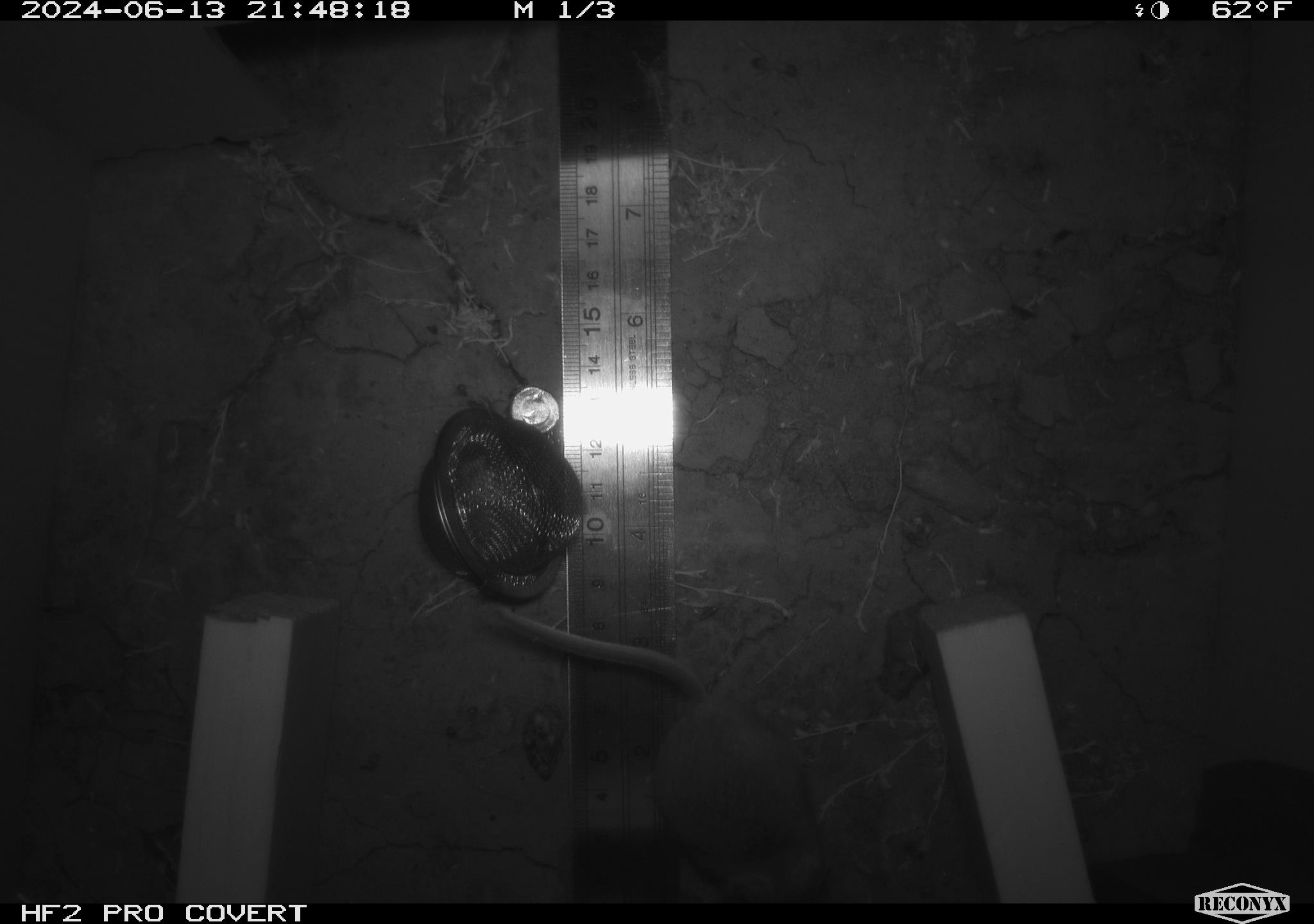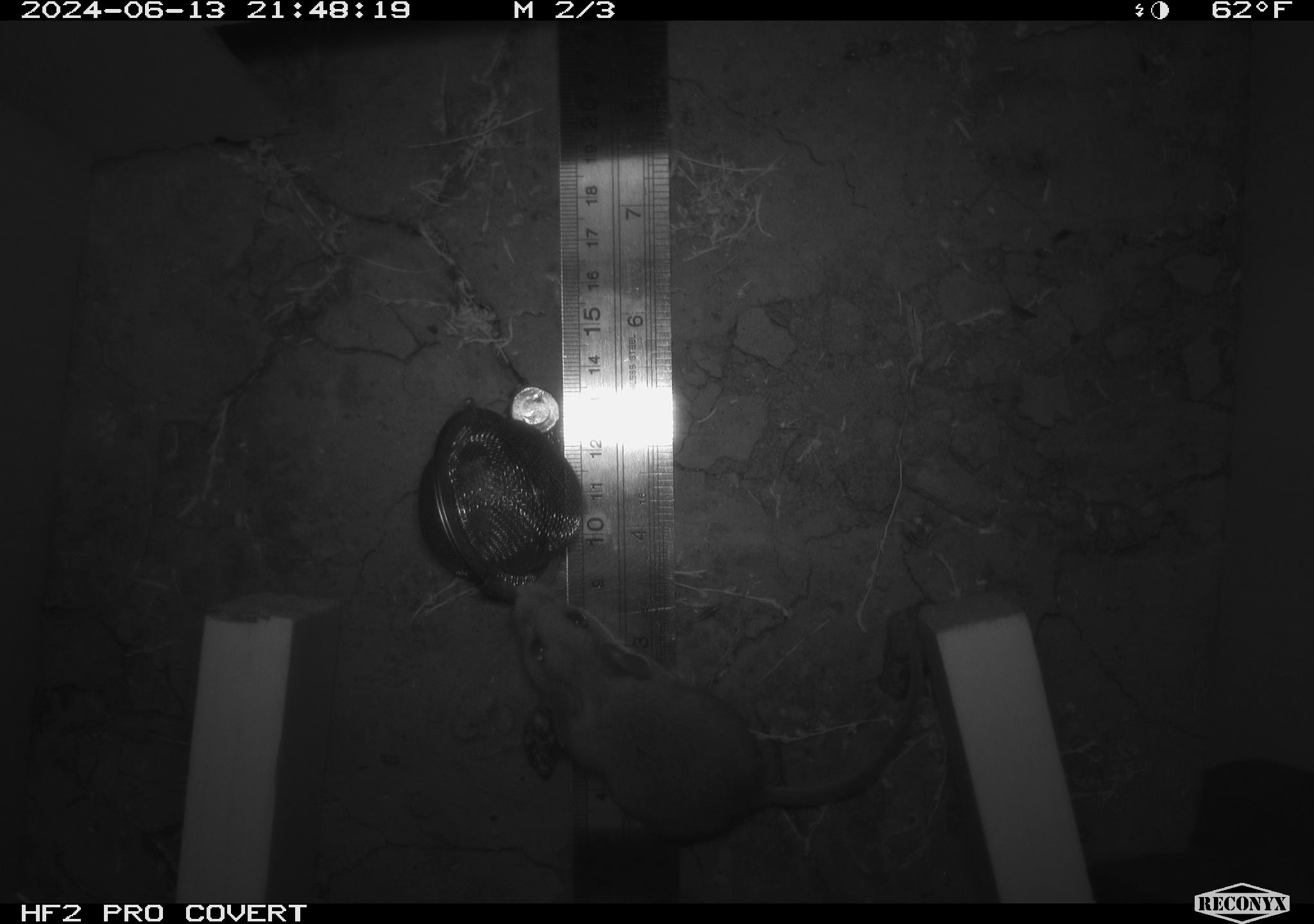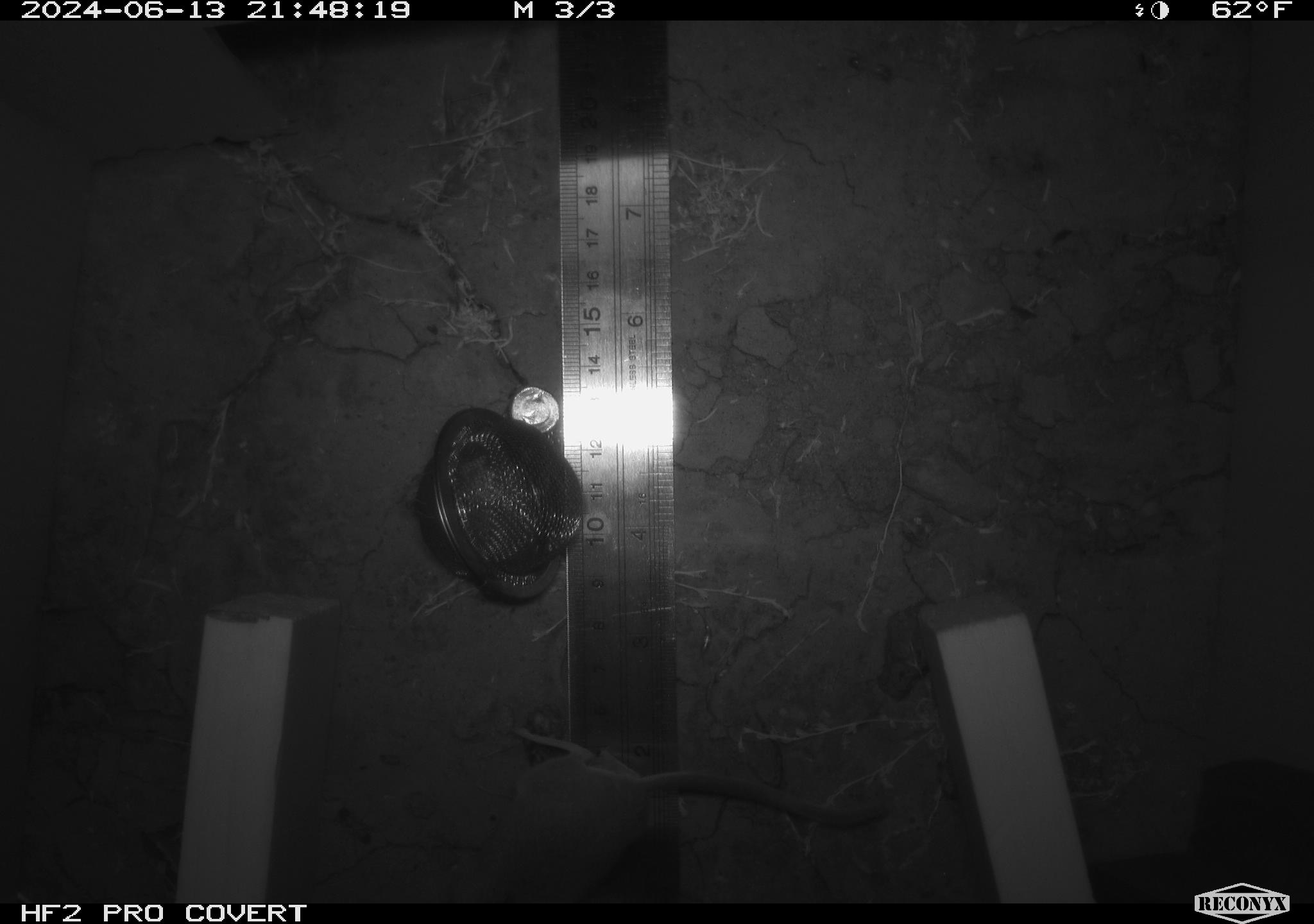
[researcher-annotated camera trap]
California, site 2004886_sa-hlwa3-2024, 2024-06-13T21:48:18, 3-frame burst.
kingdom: Animalia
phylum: Chordata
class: Mammalia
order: Rodentia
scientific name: Rodentia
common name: mouse species